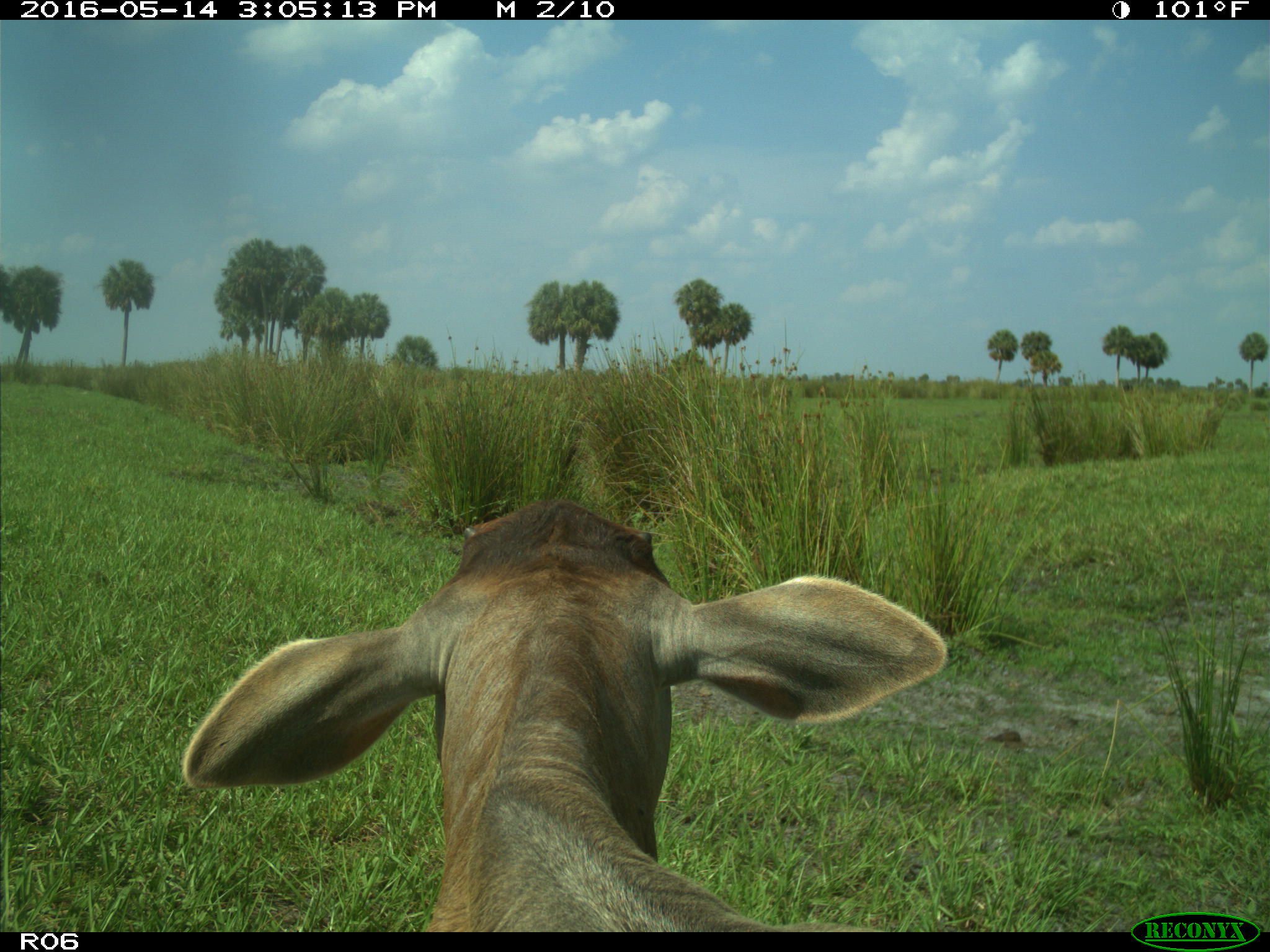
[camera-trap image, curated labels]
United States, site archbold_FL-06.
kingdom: Animalia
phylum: Chordata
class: Mammalia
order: Artiodactyla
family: Bovidae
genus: Bos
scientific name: Bos taurus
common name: domestic cow